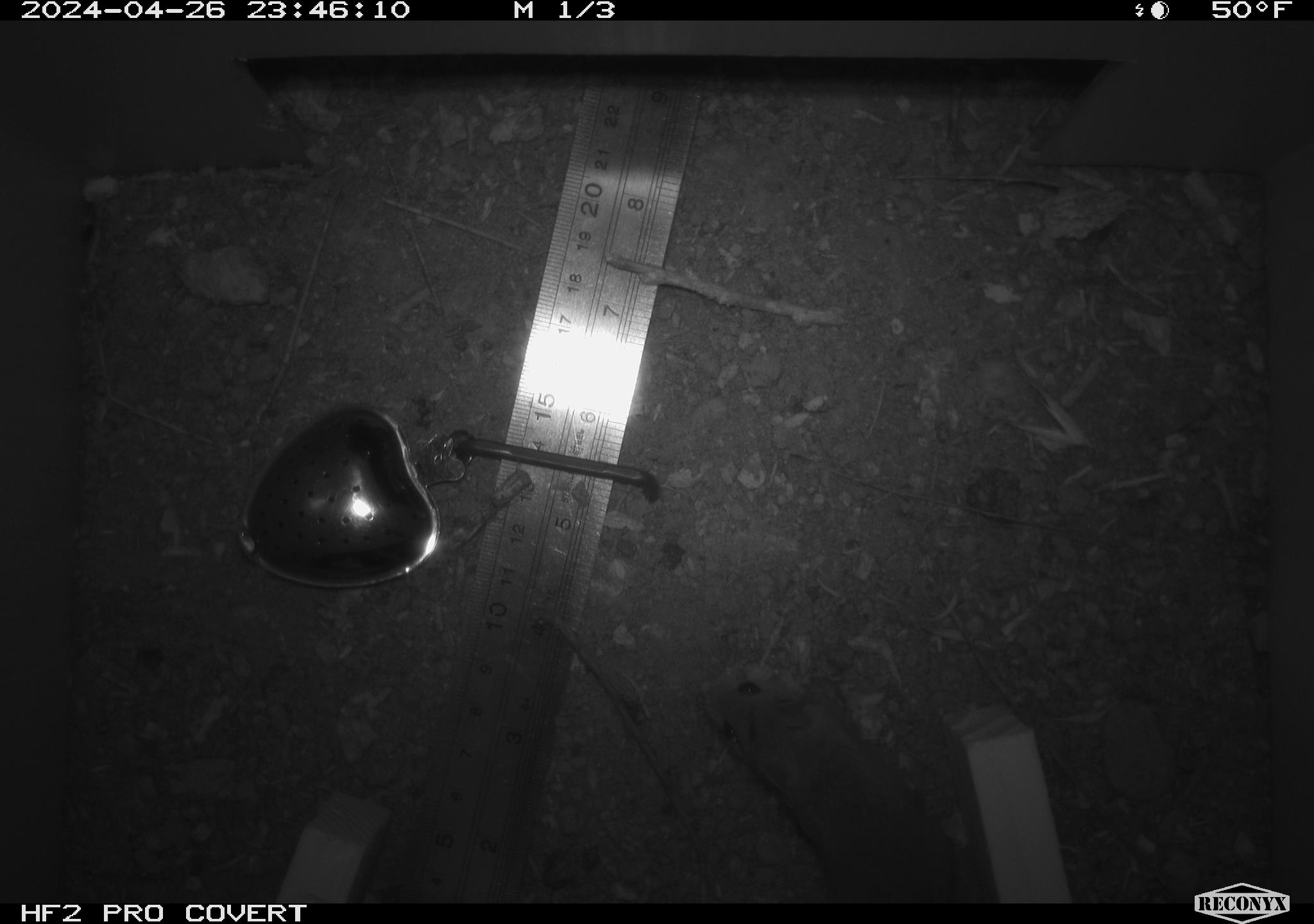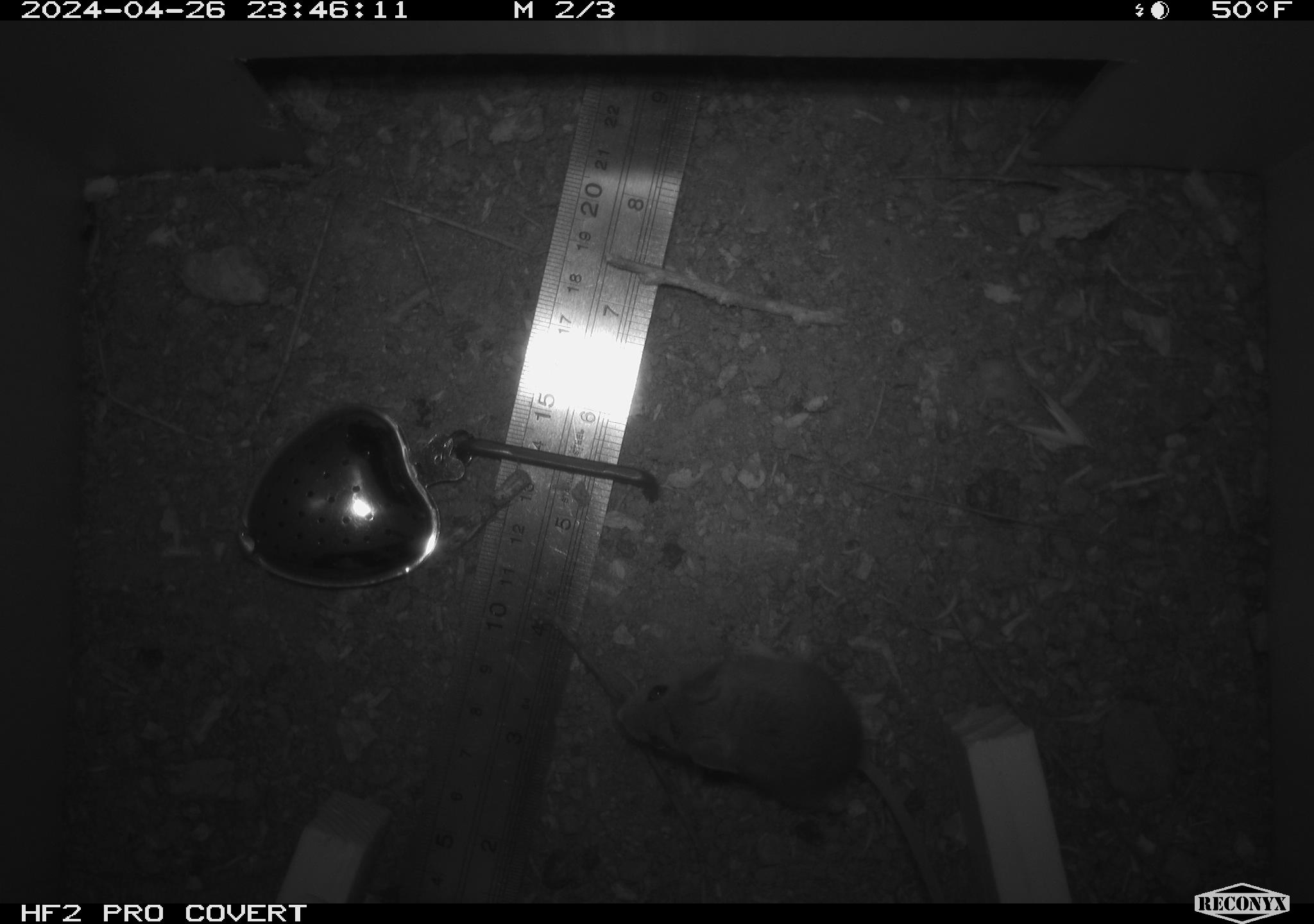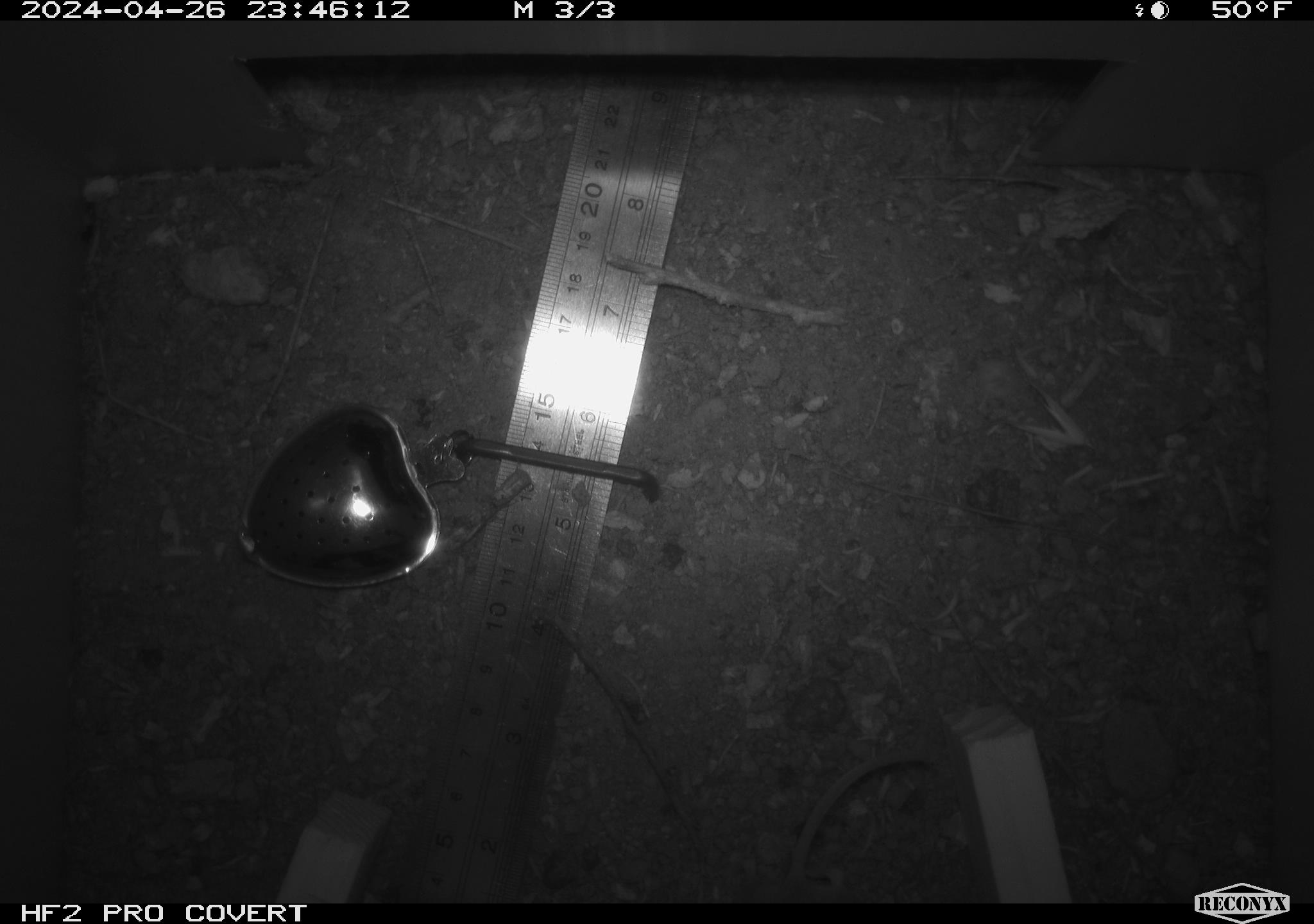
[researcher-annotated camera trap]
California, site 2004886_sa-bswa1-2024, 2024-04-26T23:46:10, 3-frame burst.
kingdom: Animalia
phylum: Chordata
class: Mammalia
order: Rodentia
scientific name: Rodentia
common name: mouse species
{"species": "mouse species (Rodentia)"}